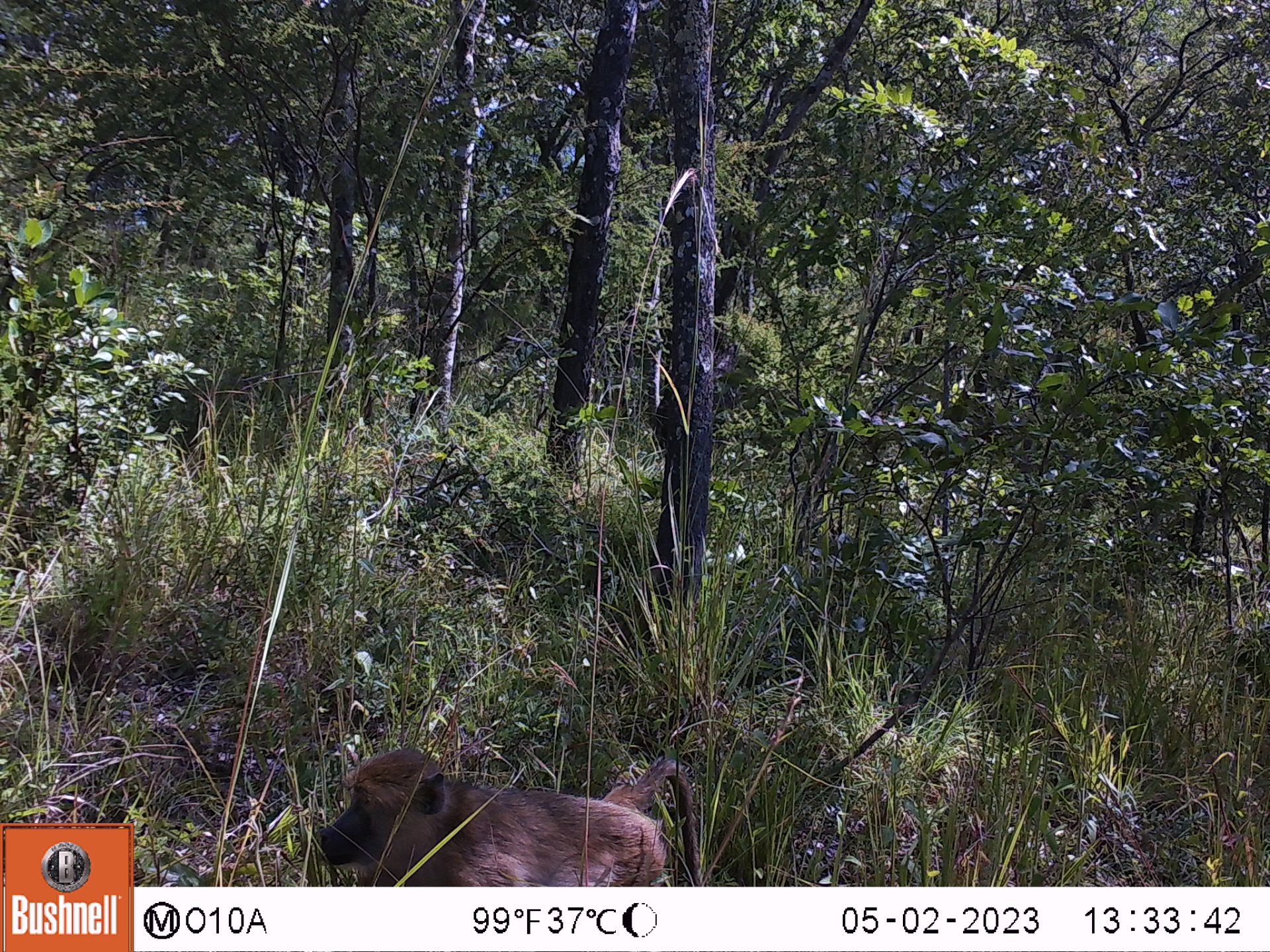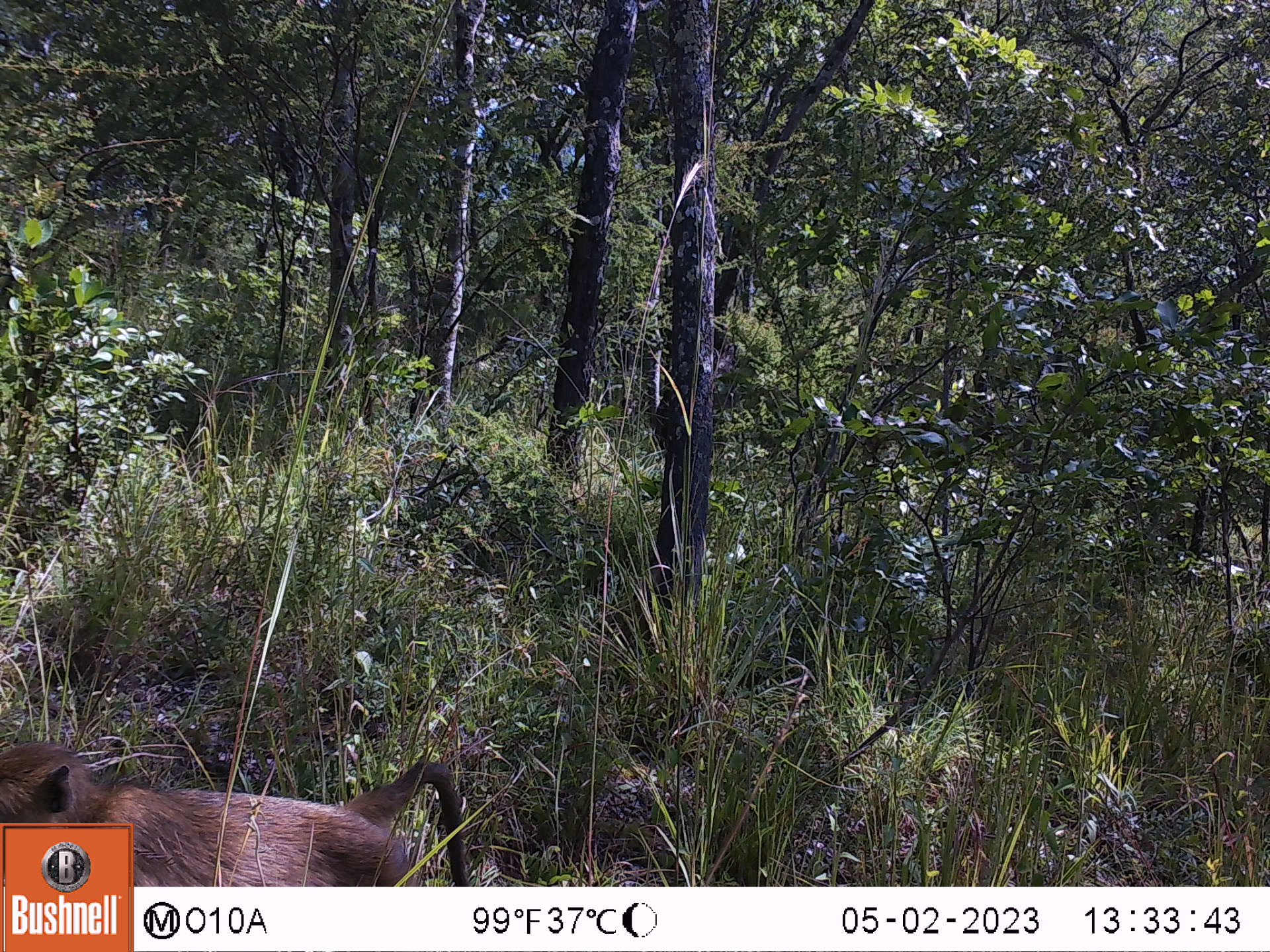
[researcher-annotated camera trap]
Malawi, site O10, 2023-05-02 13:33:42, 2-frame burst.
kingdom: Animalia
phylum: Chordata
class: Mammalia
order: Primates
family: Cercopithecidae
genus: Papio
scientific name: Papio cynocephalus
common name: yellow baboon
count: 1